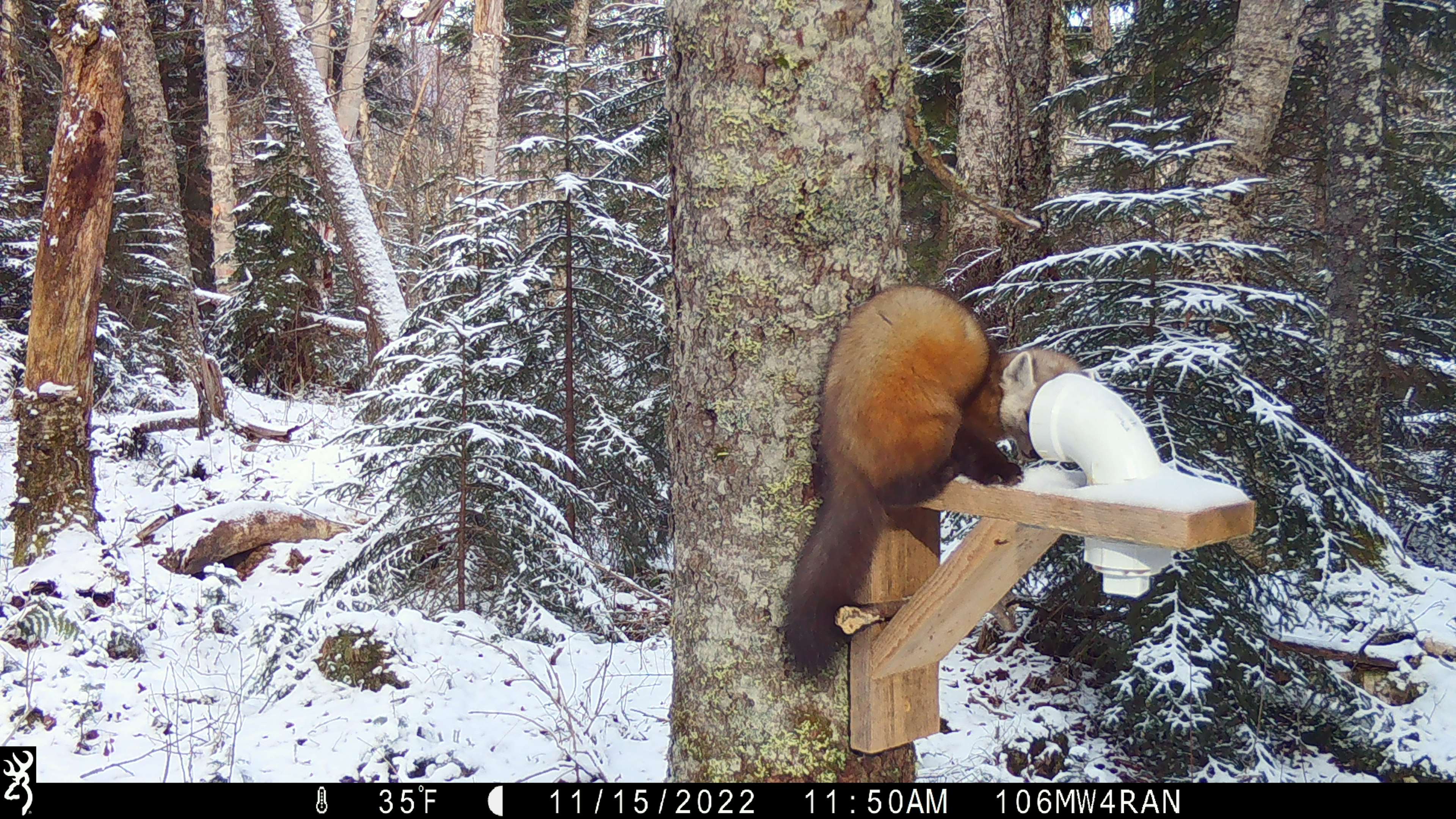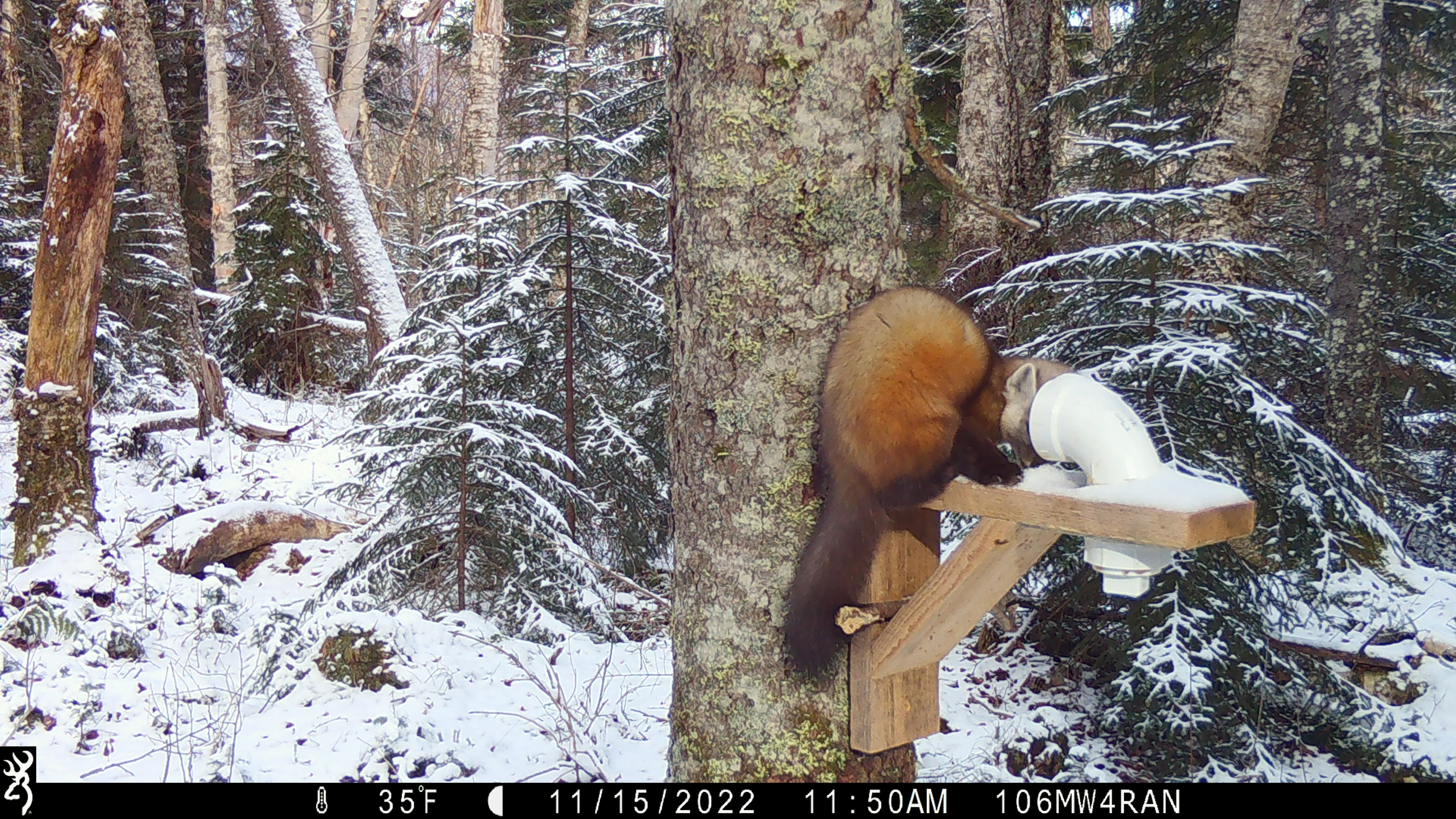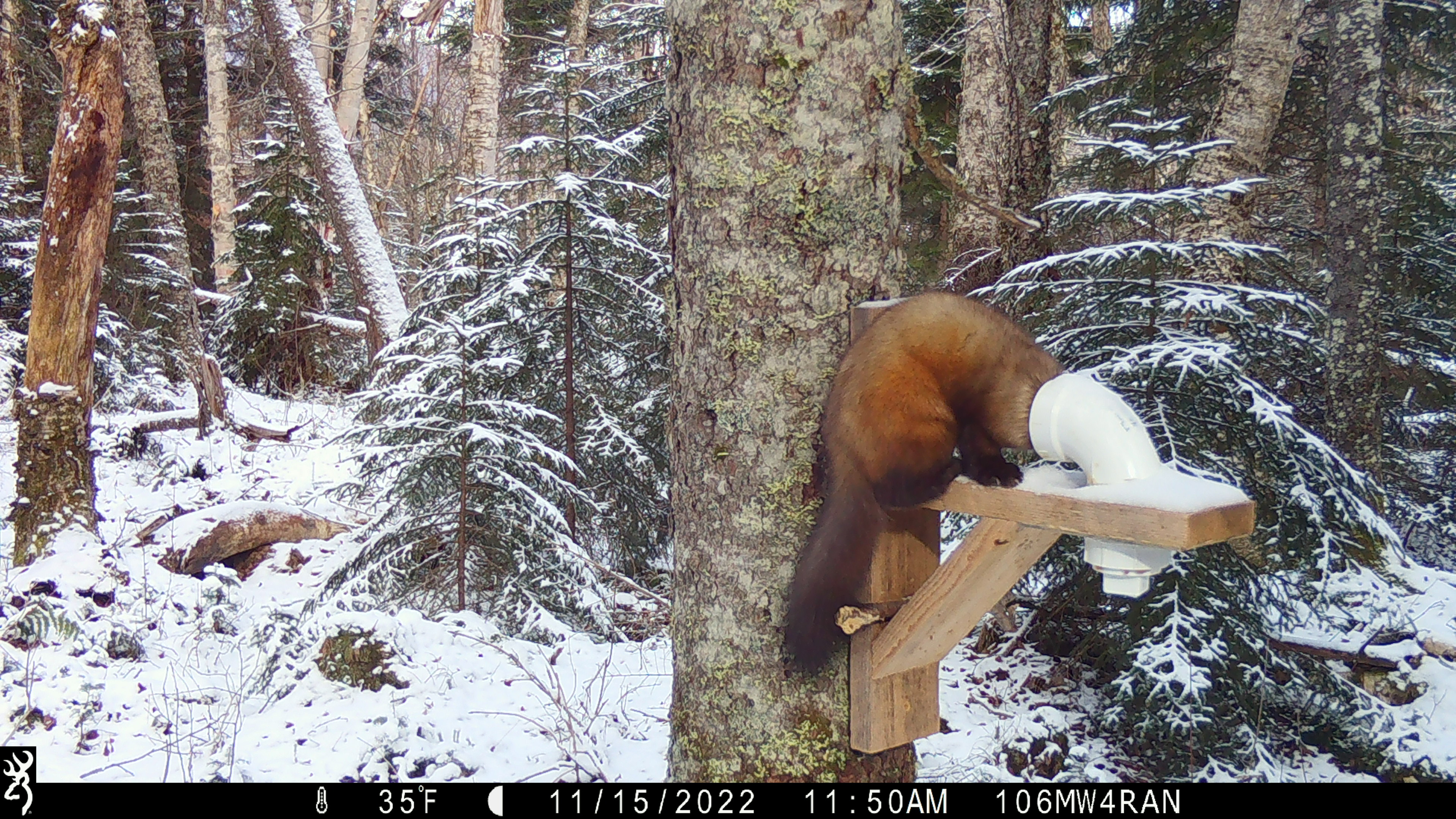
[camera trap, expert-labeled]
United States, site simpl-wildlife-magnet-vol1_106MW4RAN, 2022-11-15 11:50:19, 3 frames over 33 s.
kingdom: Animalia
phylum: Chordata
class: Mammalia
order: Carnivora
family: Mustelidae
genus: Martes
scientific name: Martes americana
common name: american marten